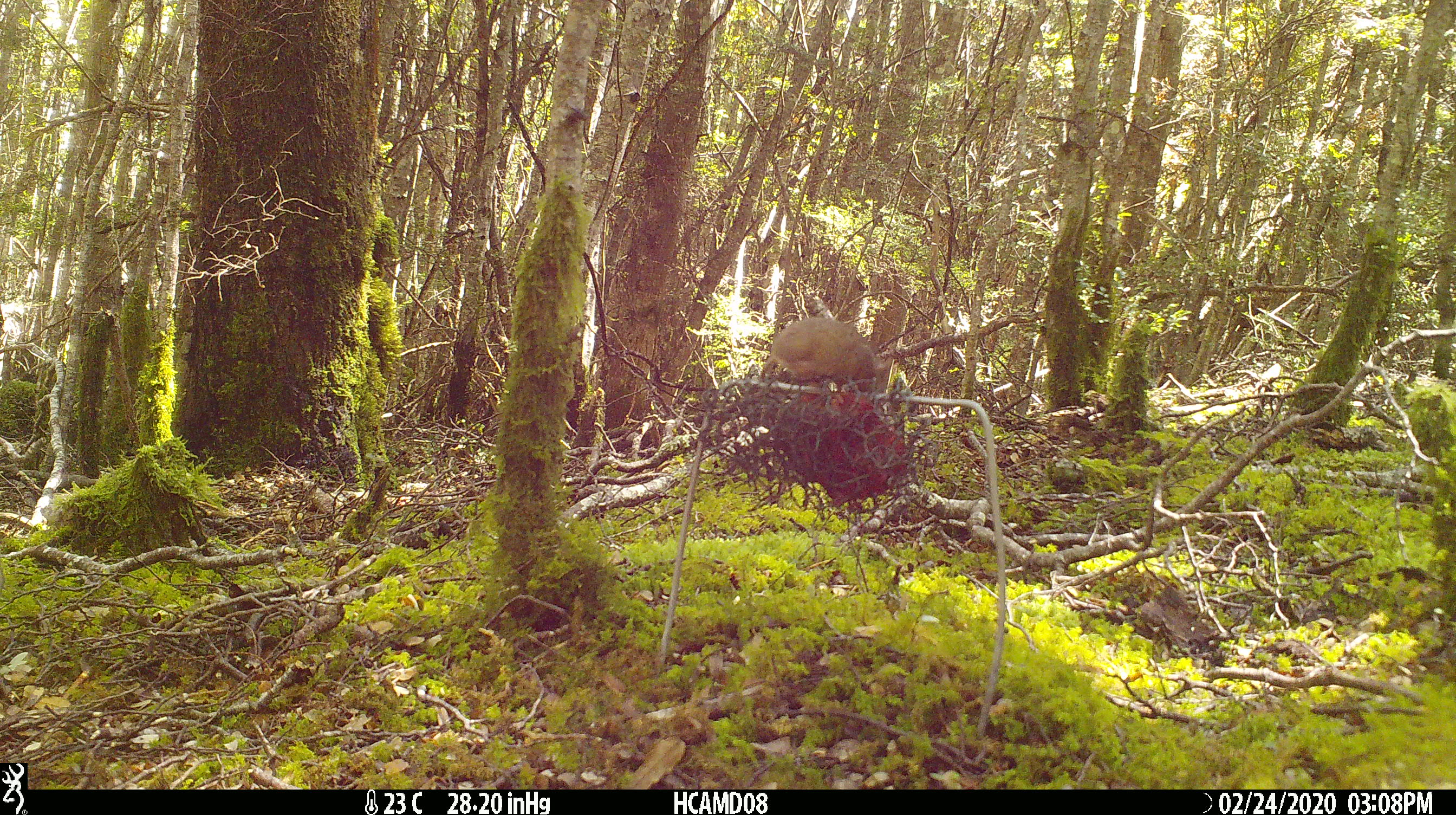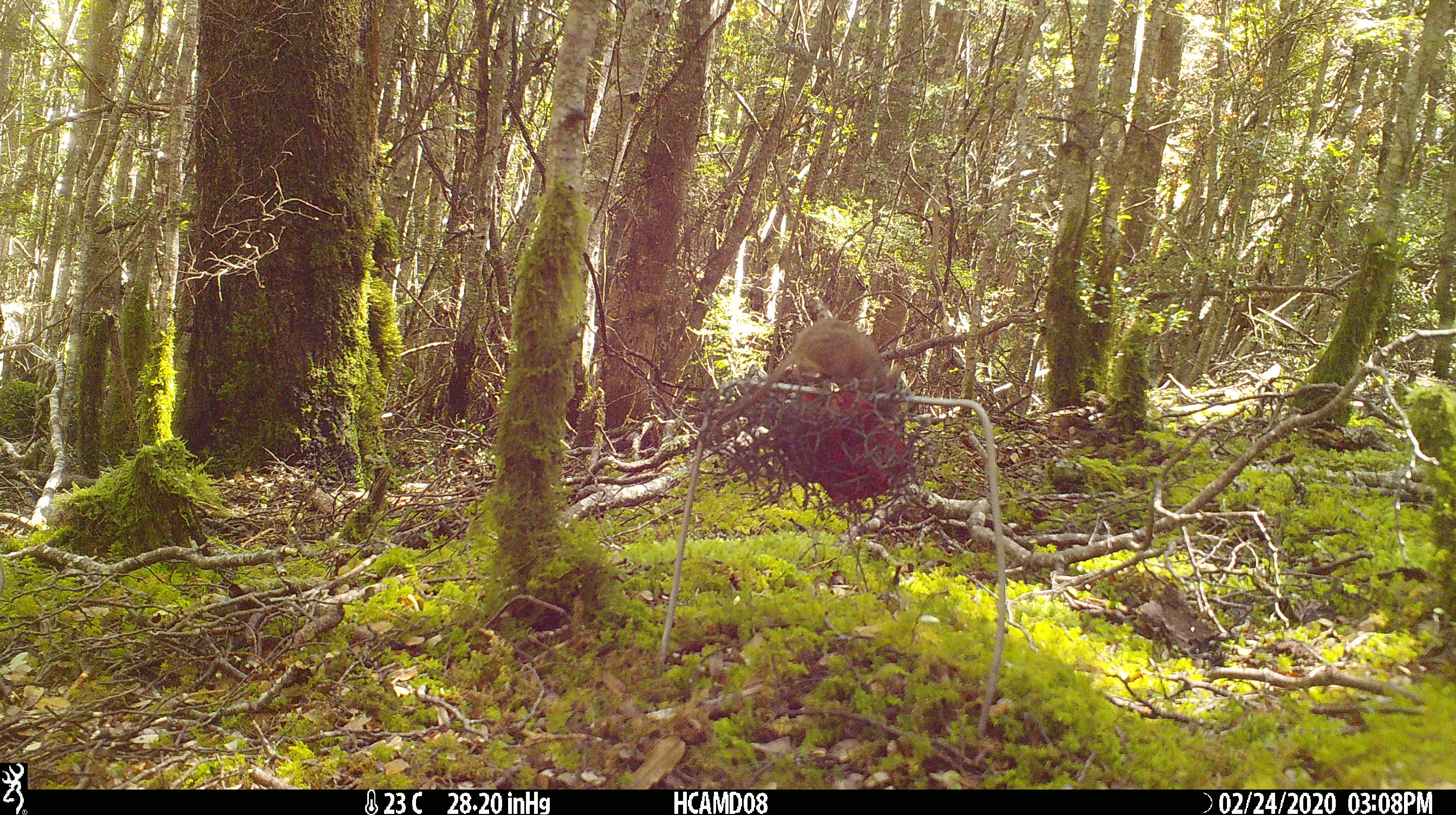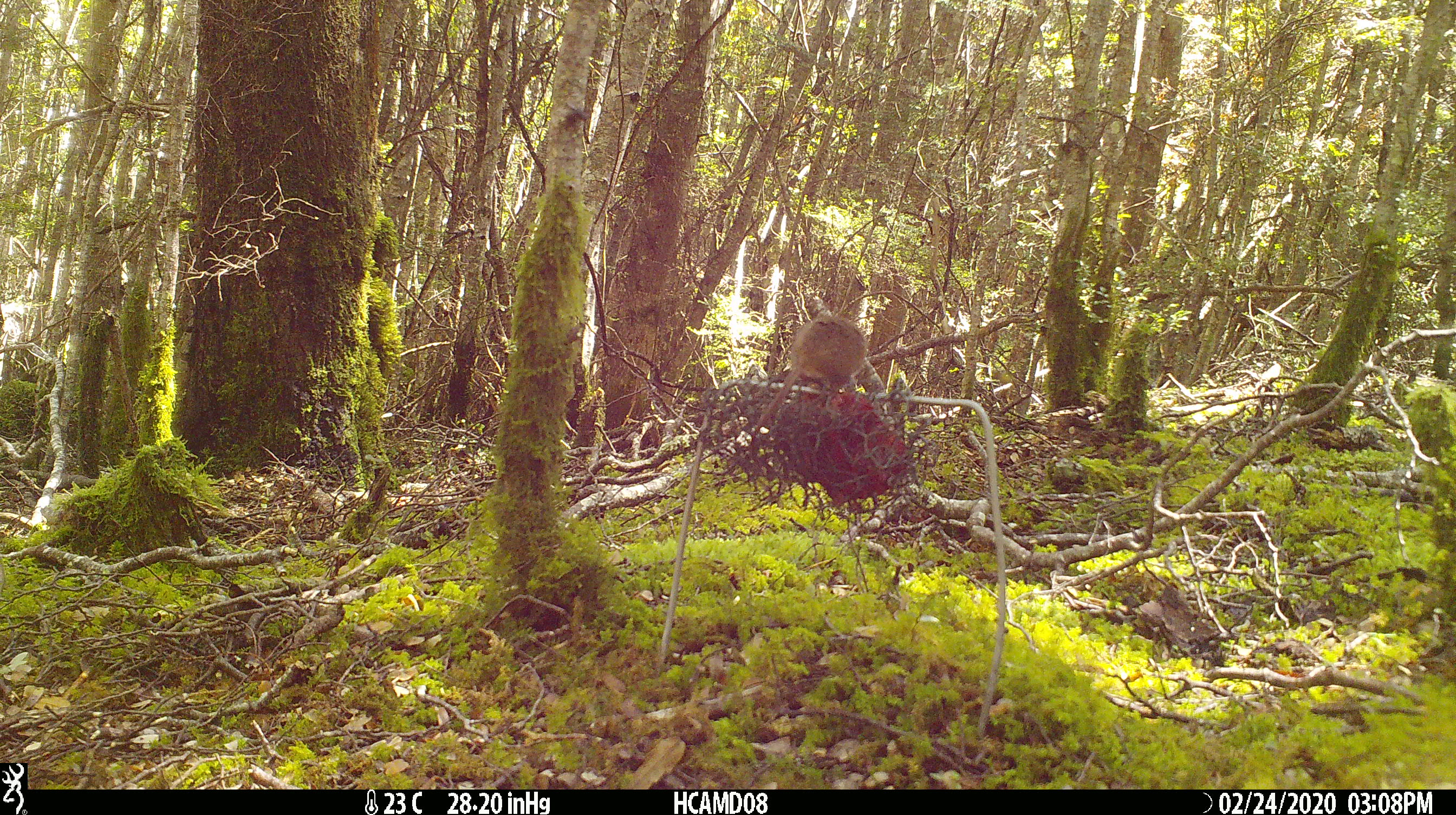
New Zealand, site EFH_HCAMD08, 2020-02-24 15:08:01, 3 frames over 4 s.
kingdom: Animalia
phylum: Chordata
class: Mammalia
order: Rodentia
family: Muridae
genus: Mus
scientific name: Mus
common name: mouse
Mouse (Mus).